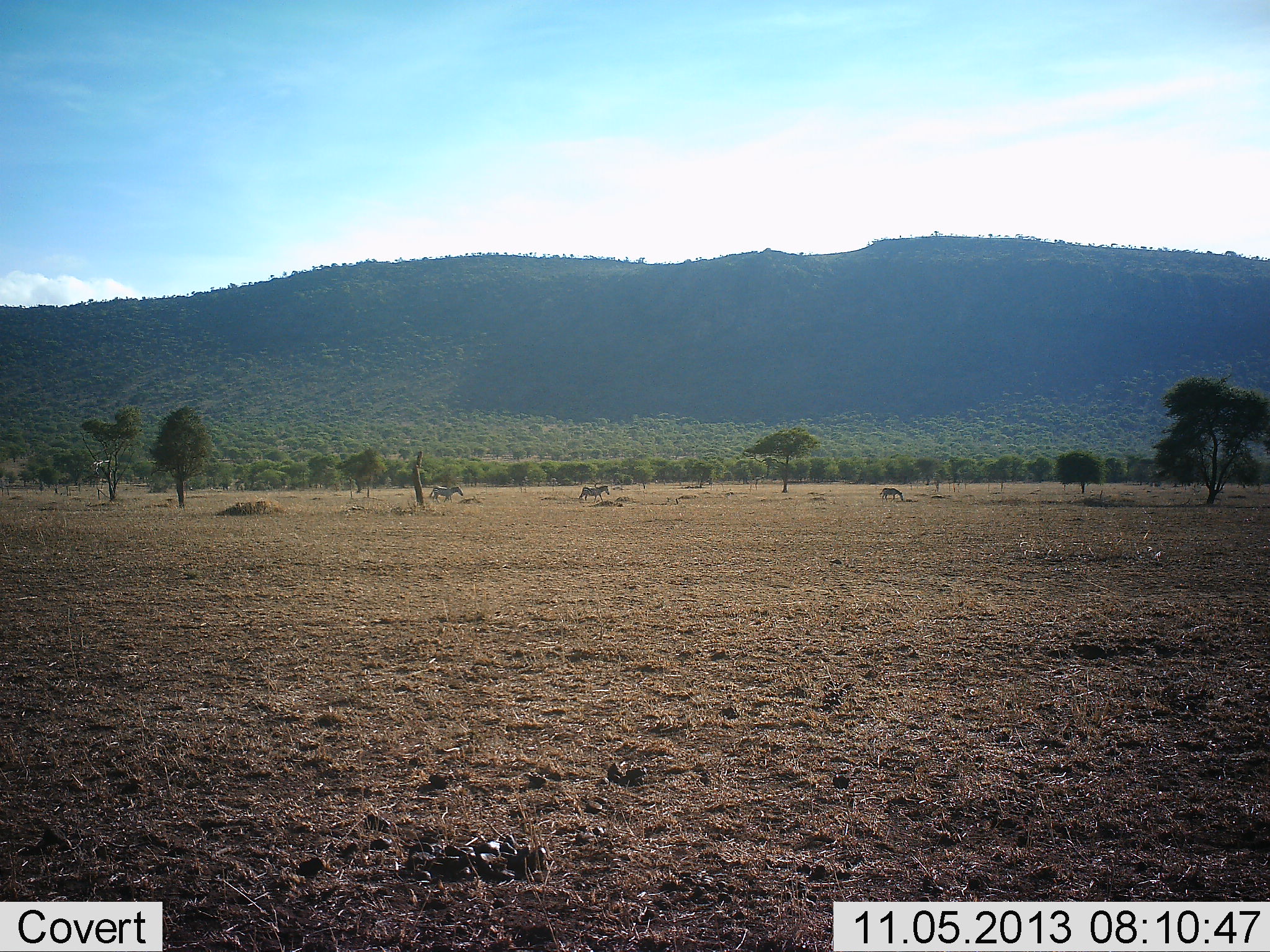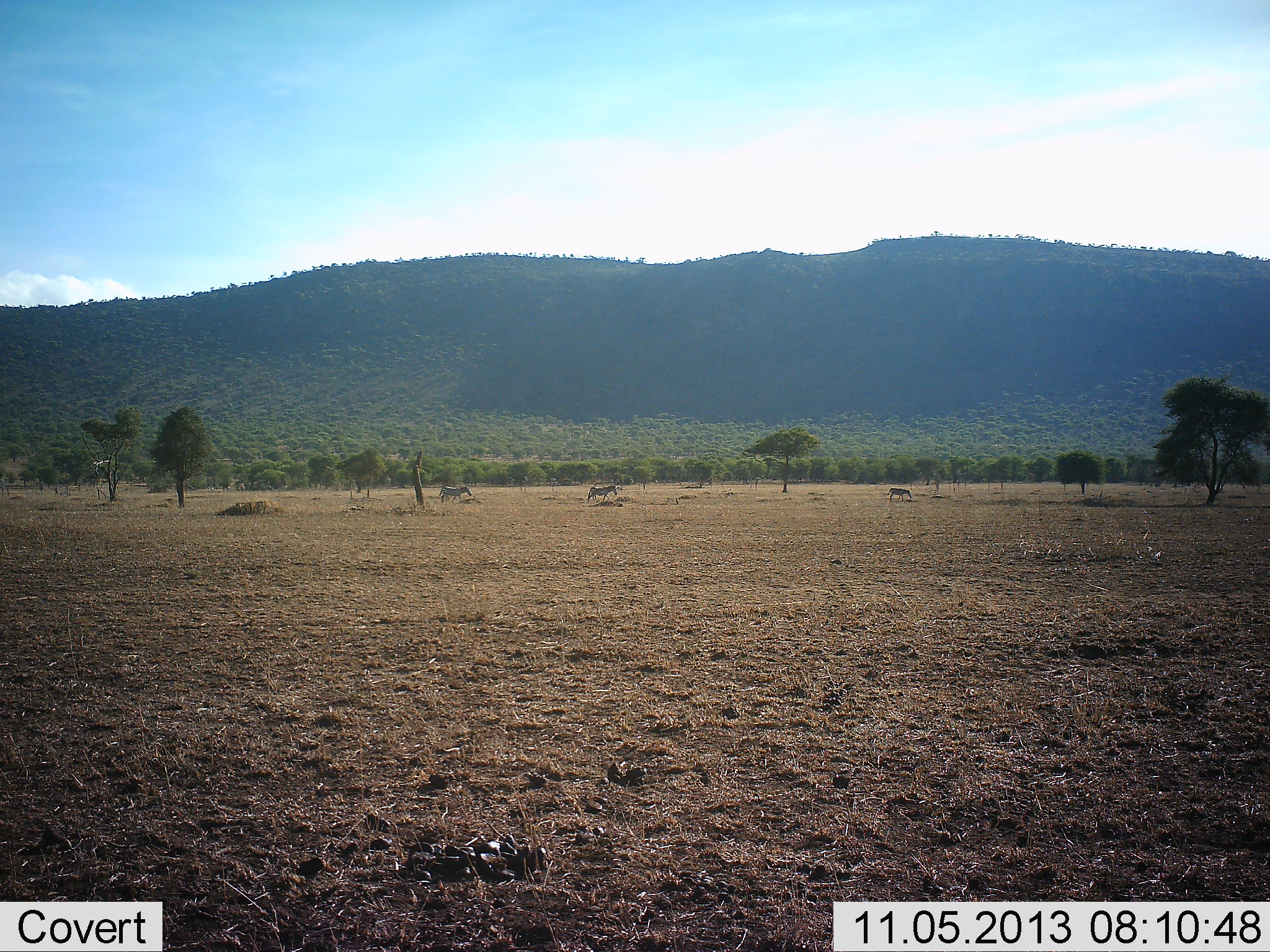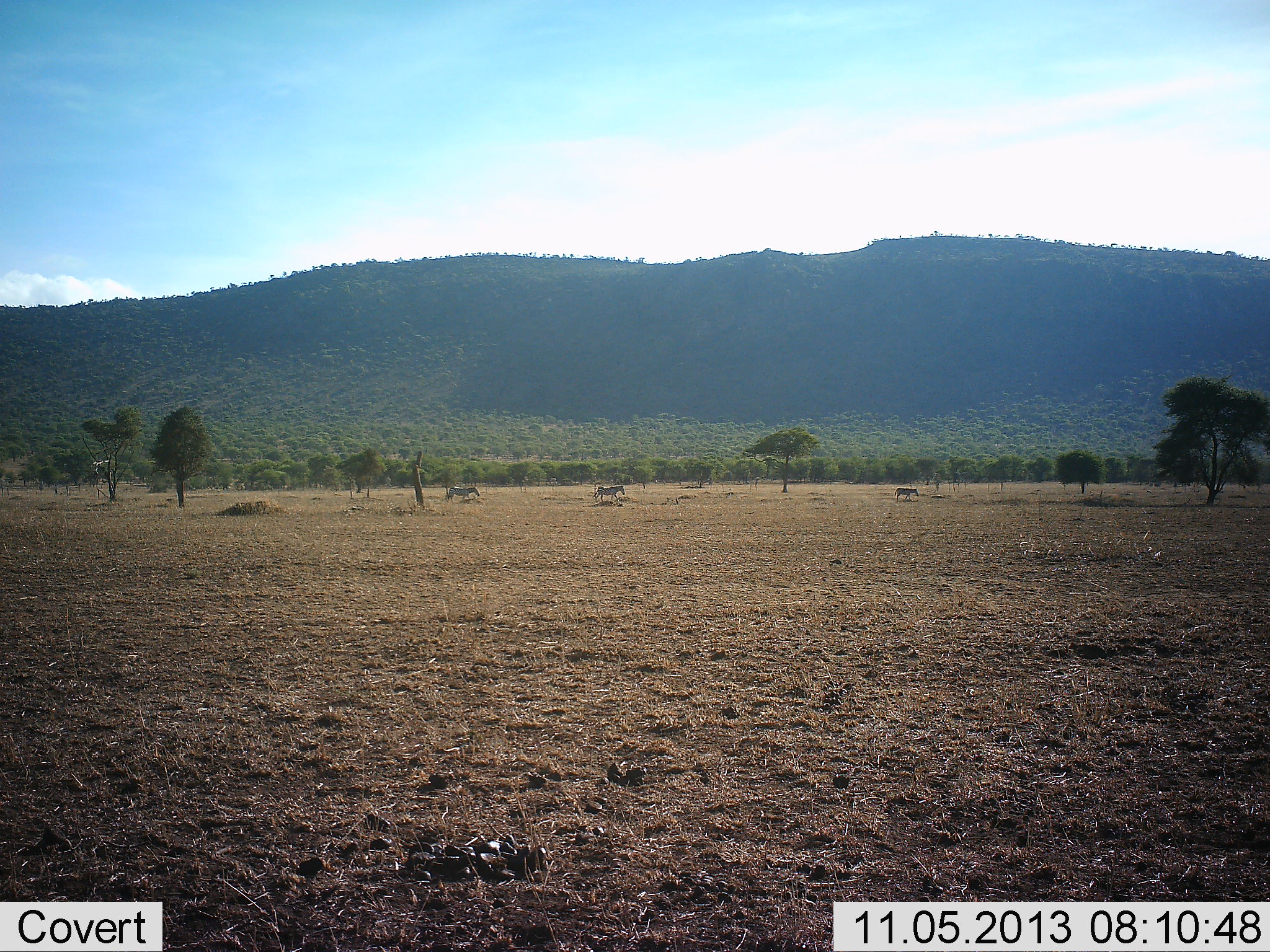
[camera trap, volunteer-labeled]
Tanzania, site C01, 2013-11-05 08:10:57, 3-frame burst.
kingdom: Animalia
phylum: Chordata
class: Mammalia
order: Perissodactyla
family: Equidae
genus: Equus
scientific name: Equus quagga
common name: plains zebra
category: zebra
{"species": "zebra (plains zebra) (Equus quagga)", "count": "3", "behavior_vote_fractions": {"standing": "0%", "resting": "0%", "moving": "100%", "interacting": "0%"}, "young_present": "0%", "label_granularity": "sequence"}